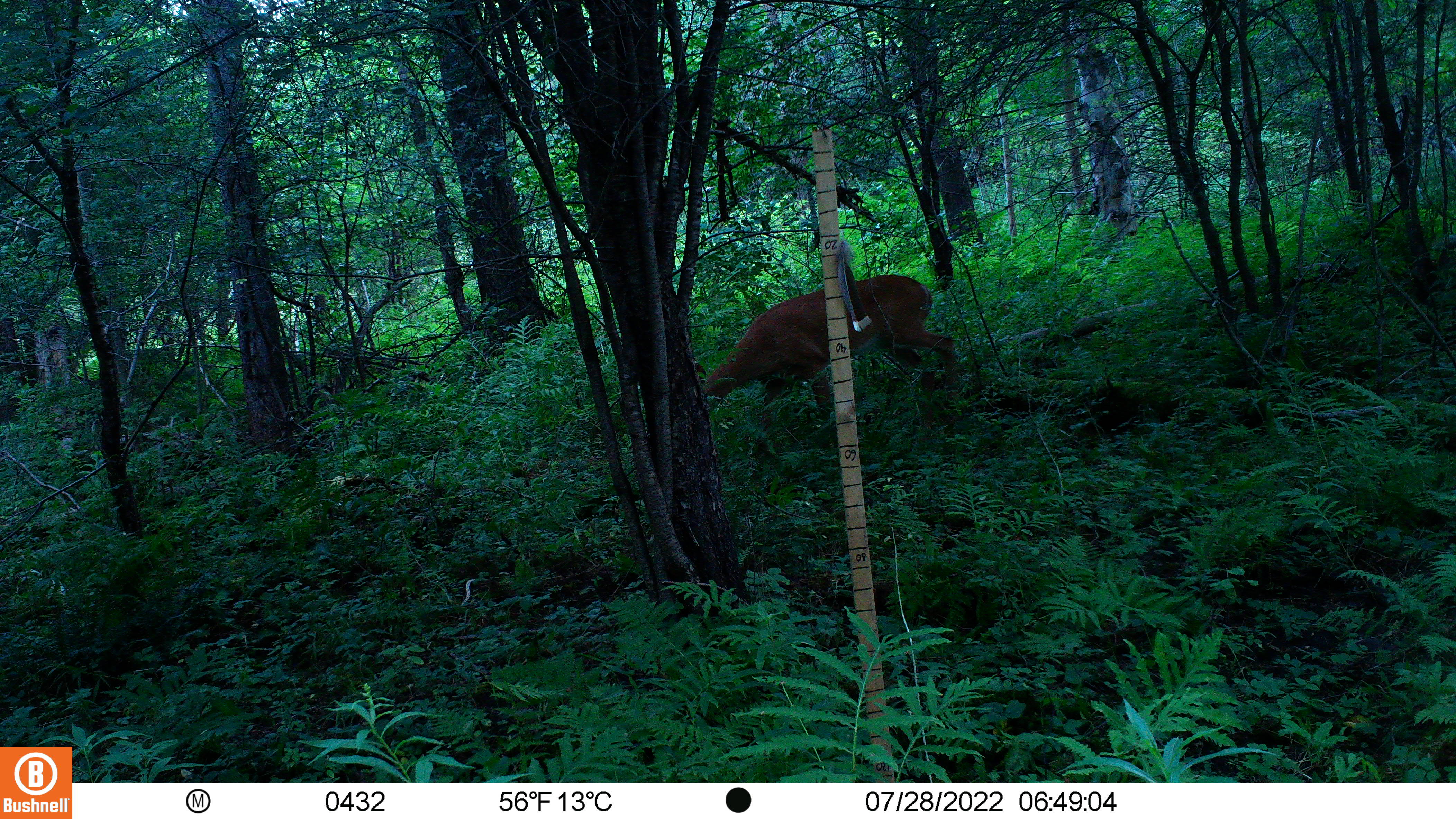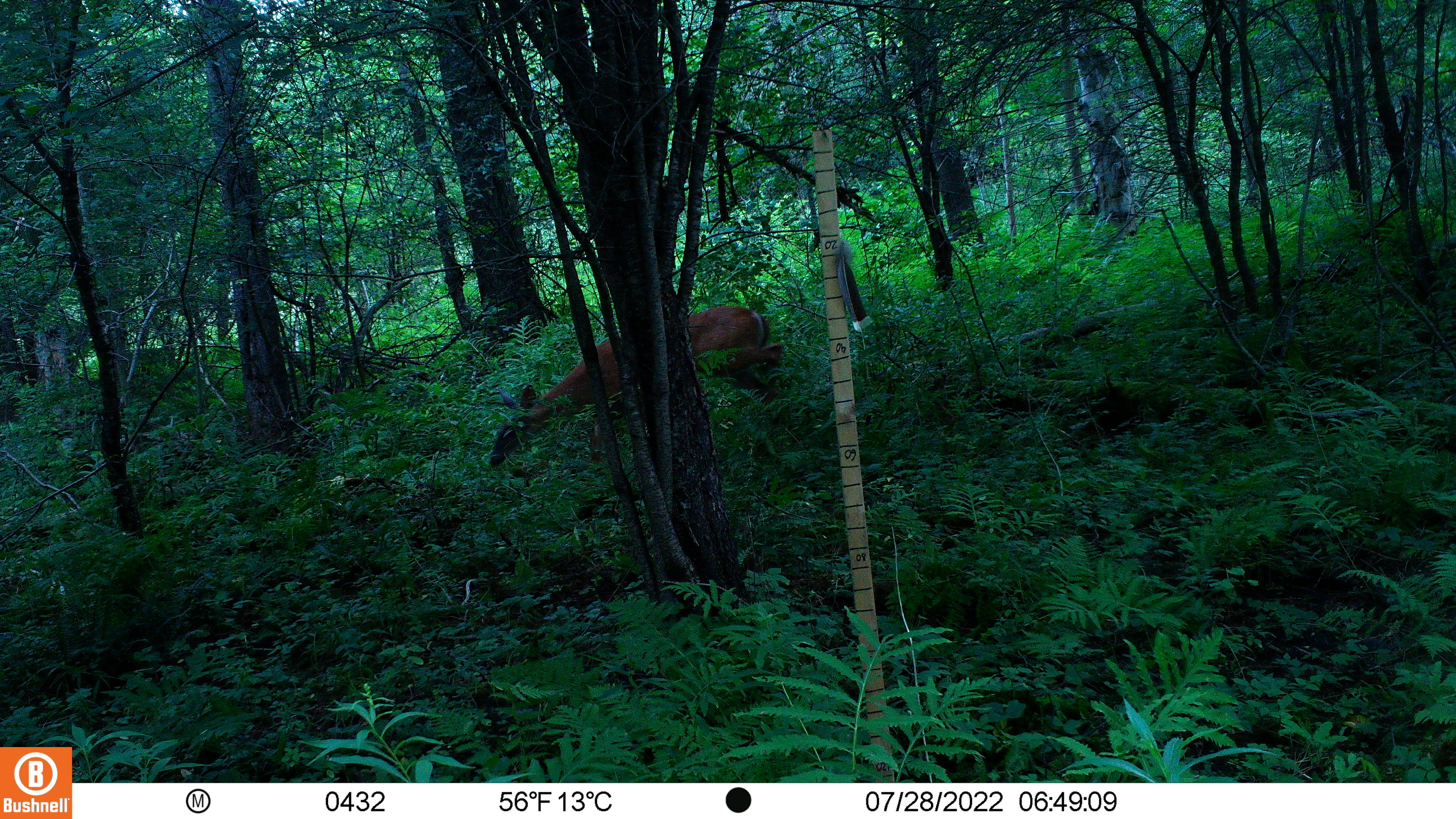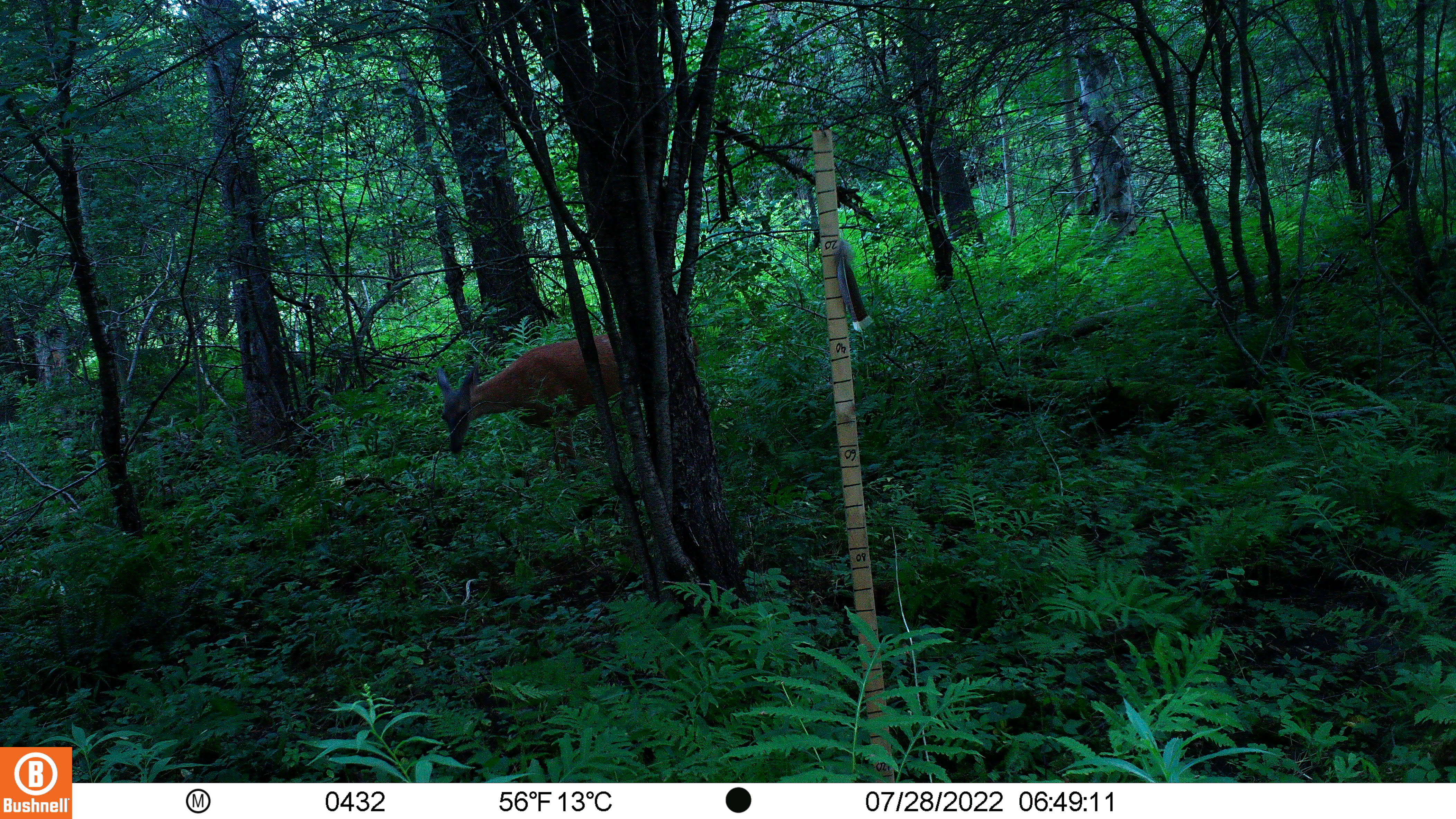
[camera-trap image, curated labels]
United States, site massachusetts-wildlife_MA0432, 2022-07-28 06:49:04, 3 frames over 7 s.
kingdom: Animalia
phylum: Chordata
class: Mammalia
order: Artiodactyla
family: Cervidae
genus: Odocoileus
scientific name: Odocoileus virginianus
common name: white-tailed deer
White-tailed deer (Odocoileus virginianus).